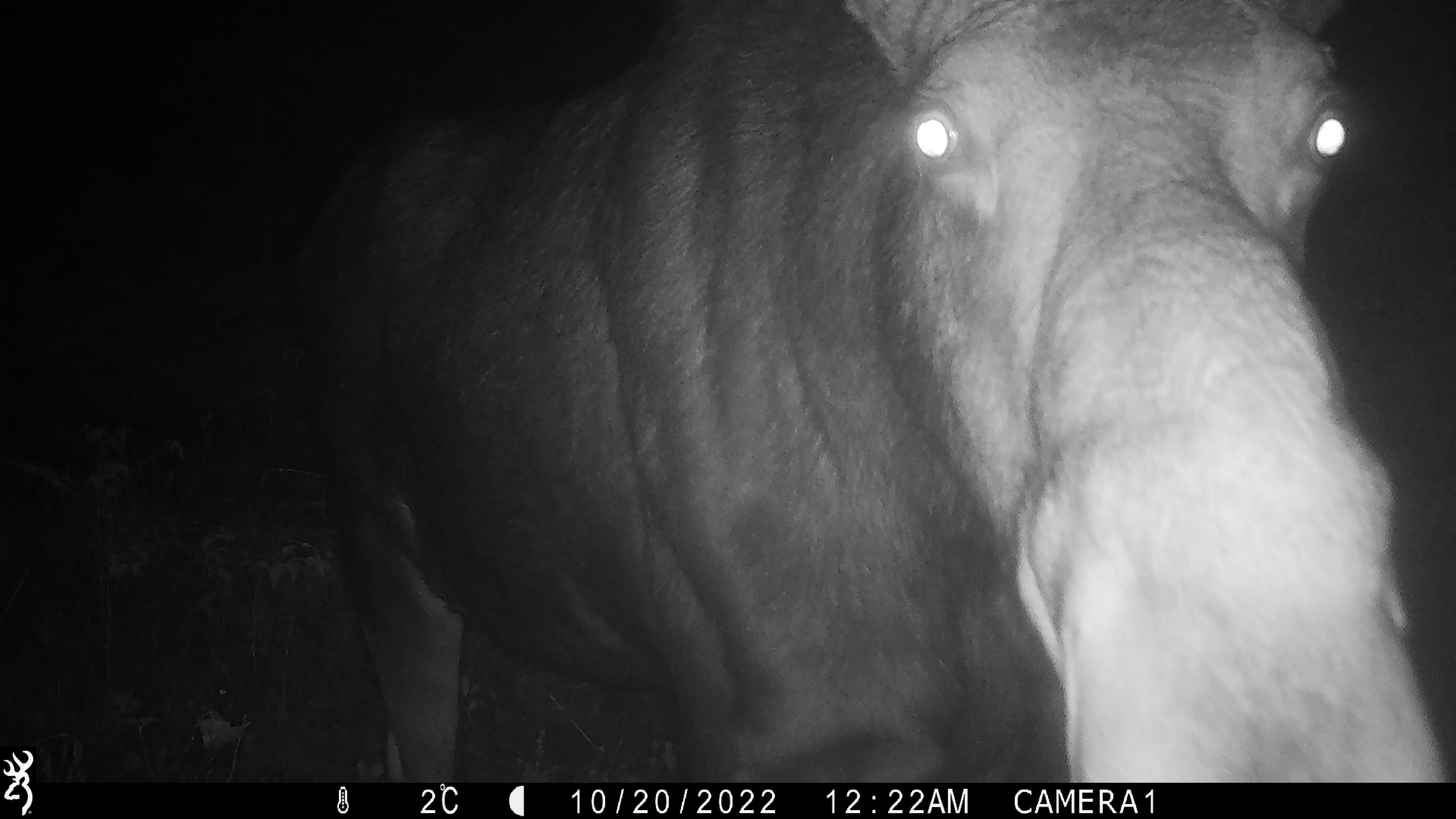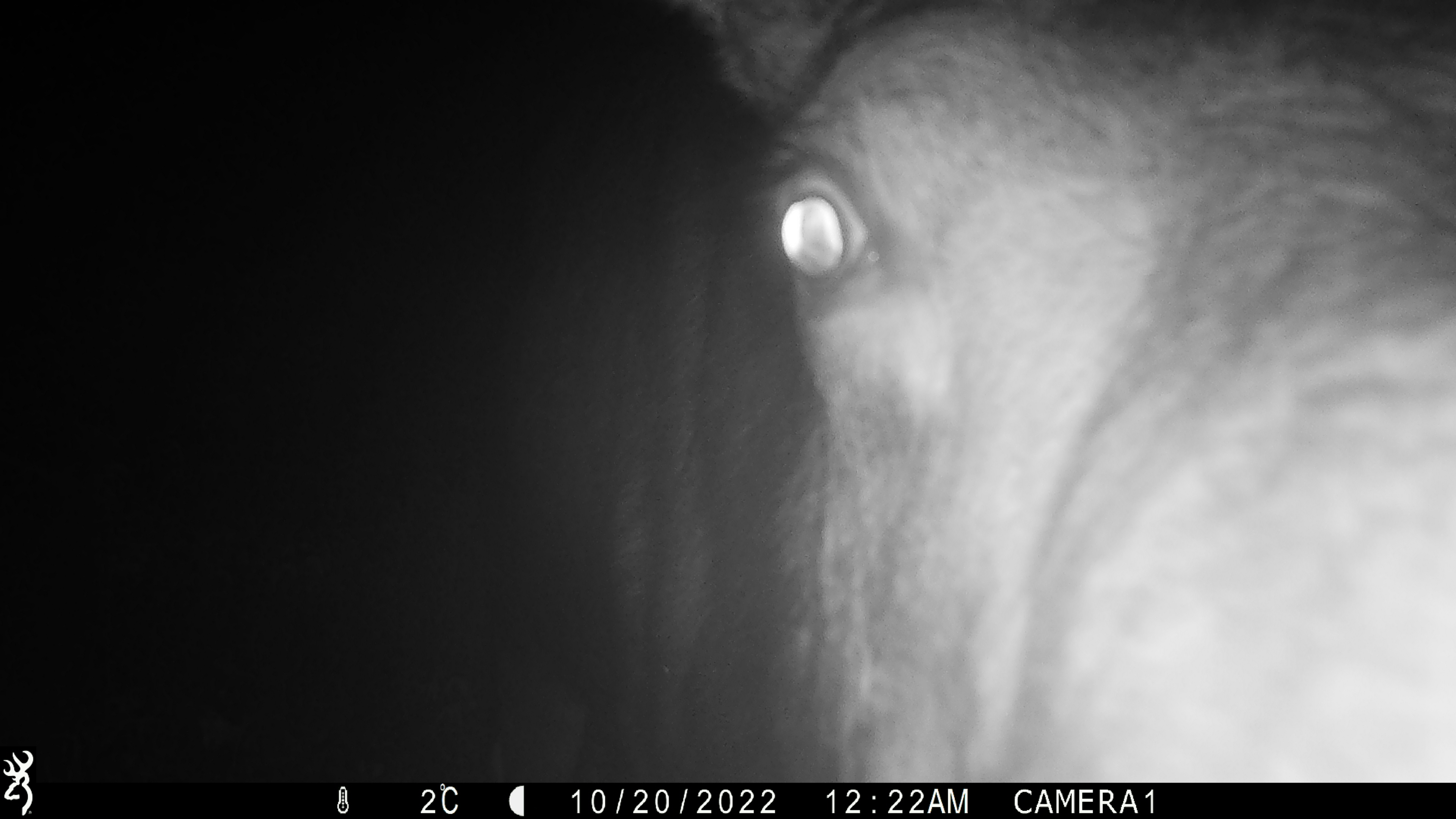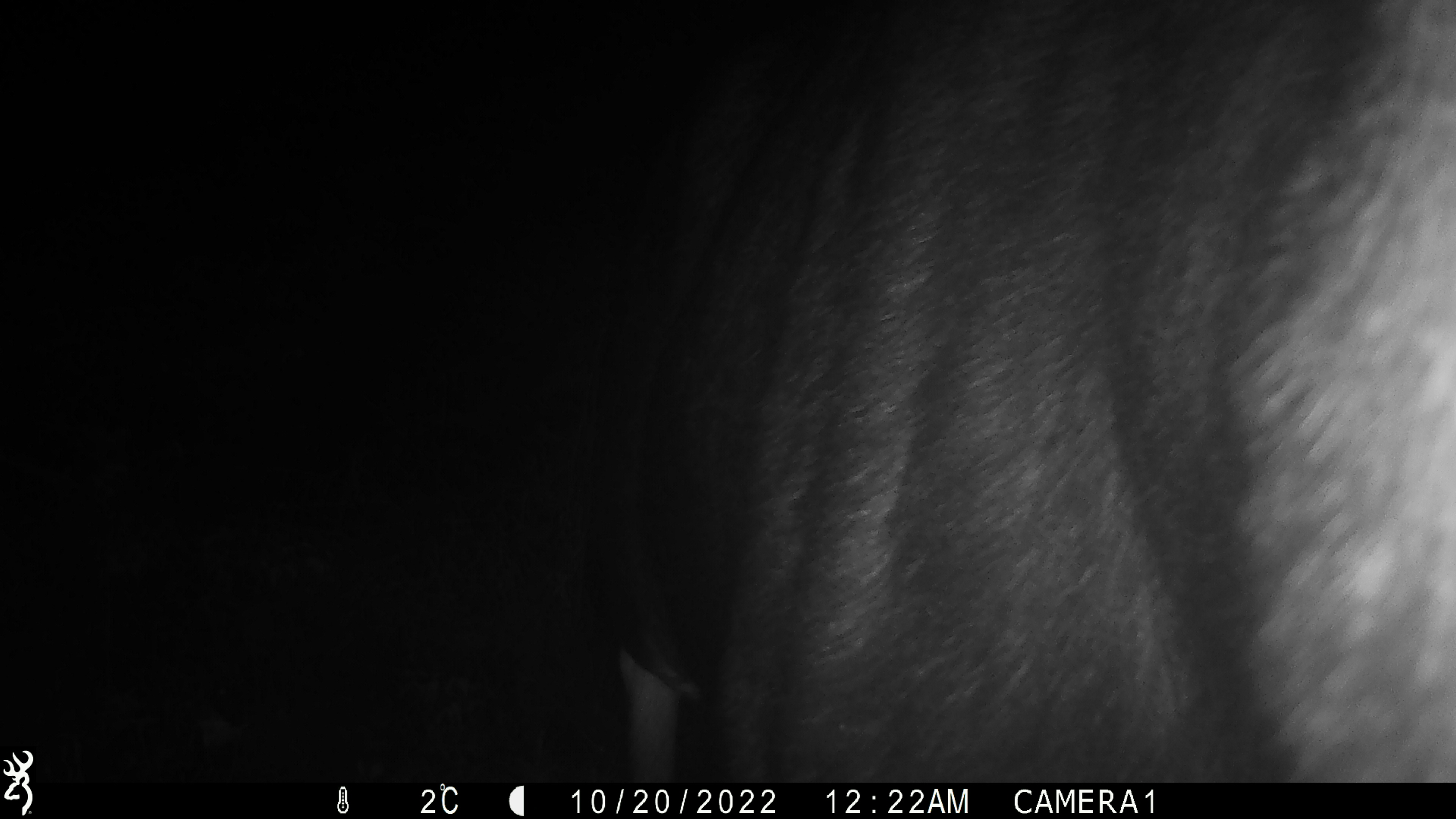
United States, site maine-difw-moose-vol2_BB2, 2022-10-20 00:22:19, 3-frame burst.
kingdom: Animalia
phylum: Chordata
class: Mammalia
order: Artiodactyla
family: Cervidae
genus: Alces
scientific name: Alces alces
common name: moose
Moose (Alces alces).